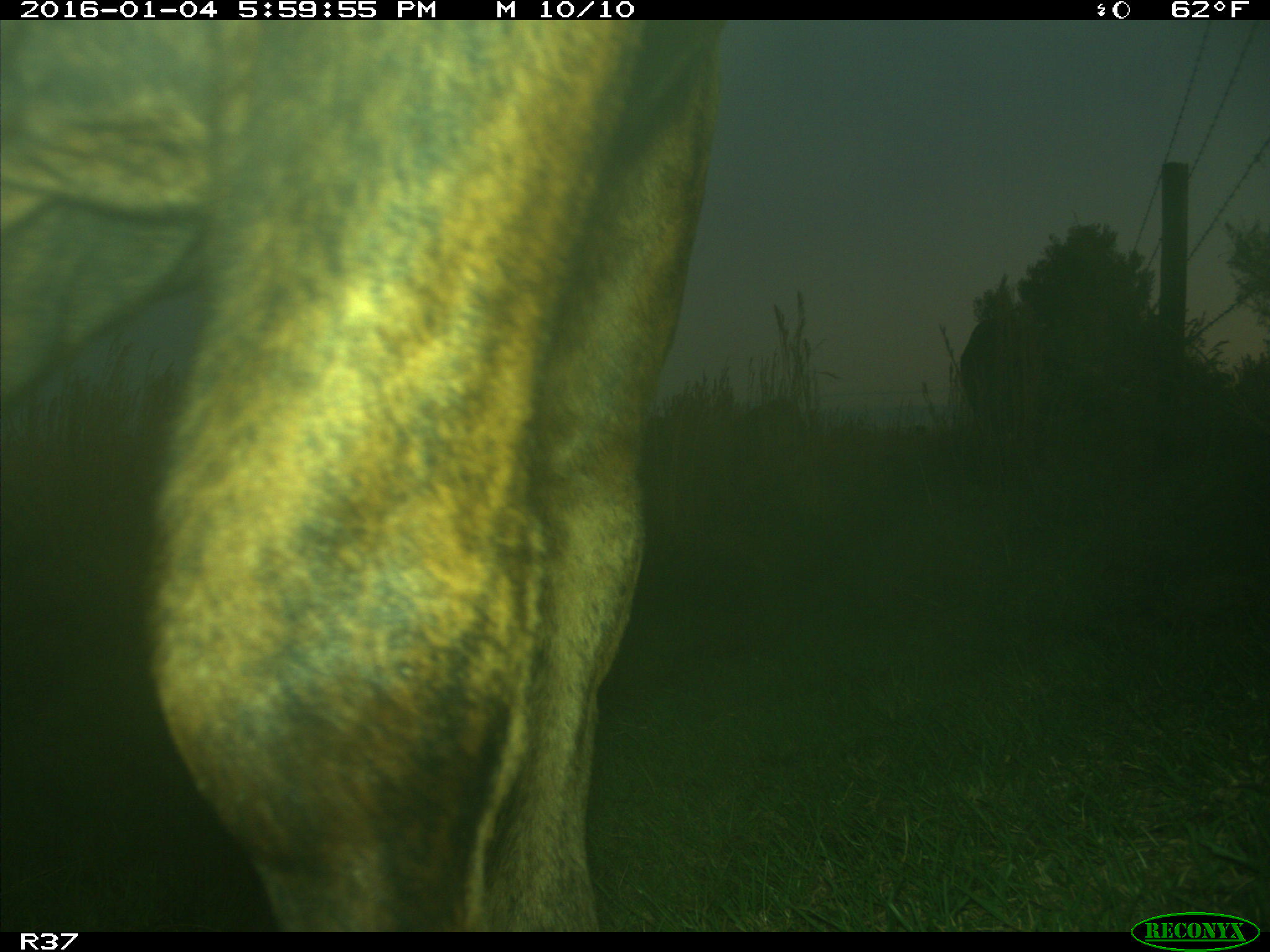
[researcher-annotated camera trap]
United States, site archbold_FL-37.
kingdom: Animalia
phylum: Chordata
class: Mammalia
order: Artiodactyla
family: Bovidae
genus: Bos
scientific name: Bos taurus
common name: domestic cow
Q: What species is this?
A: Bos taurus (domestic cow).